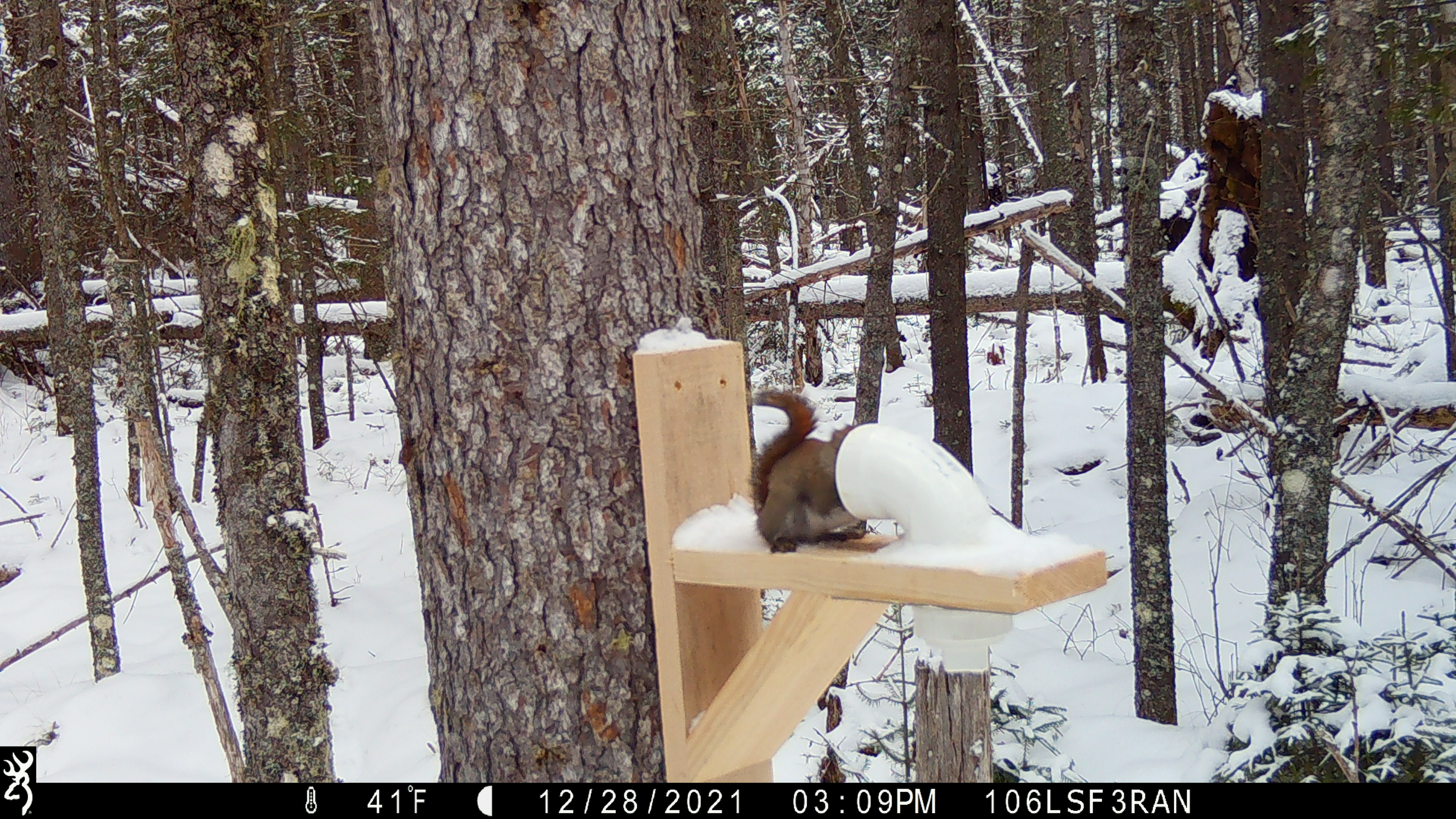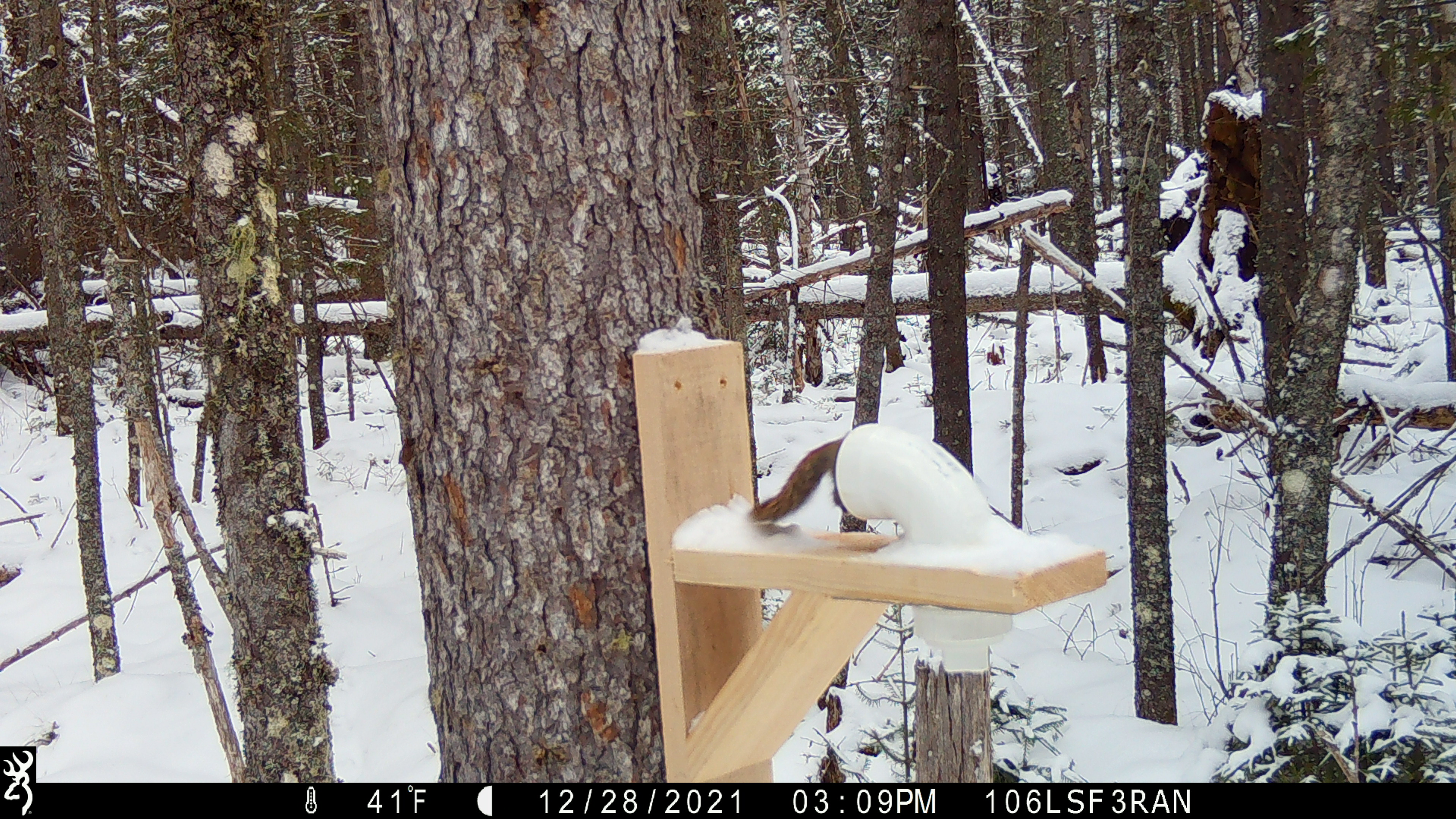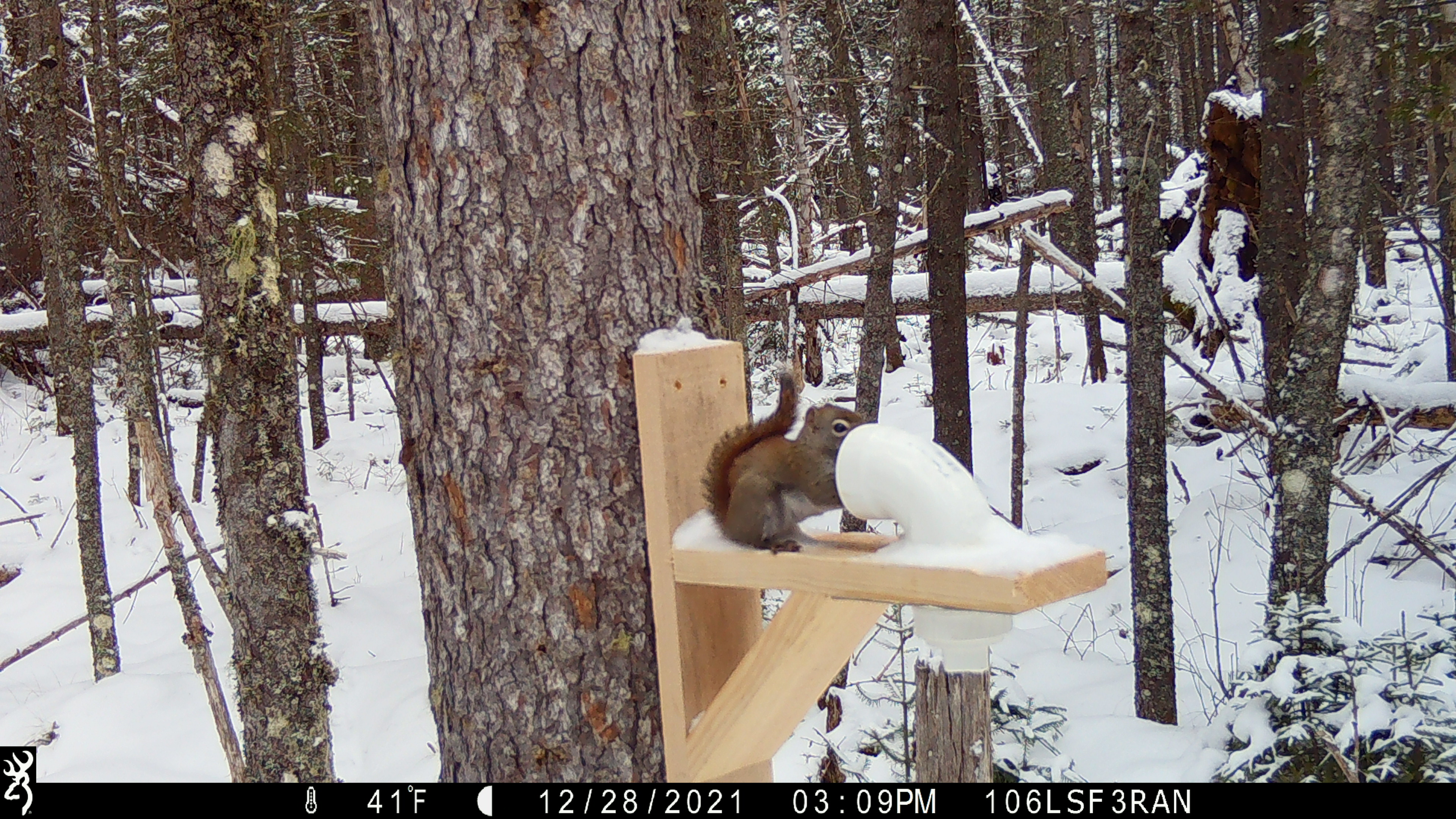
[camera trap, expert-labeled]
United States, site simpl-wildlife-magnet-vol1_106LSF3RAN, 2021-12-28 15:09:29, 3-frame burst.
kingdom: Animalia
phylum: Chordata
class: Mammalia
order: Rodentia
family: Sciuridae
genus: Tamiasciurus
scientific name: Tamiasciurus hudsonicus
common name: red squirrel